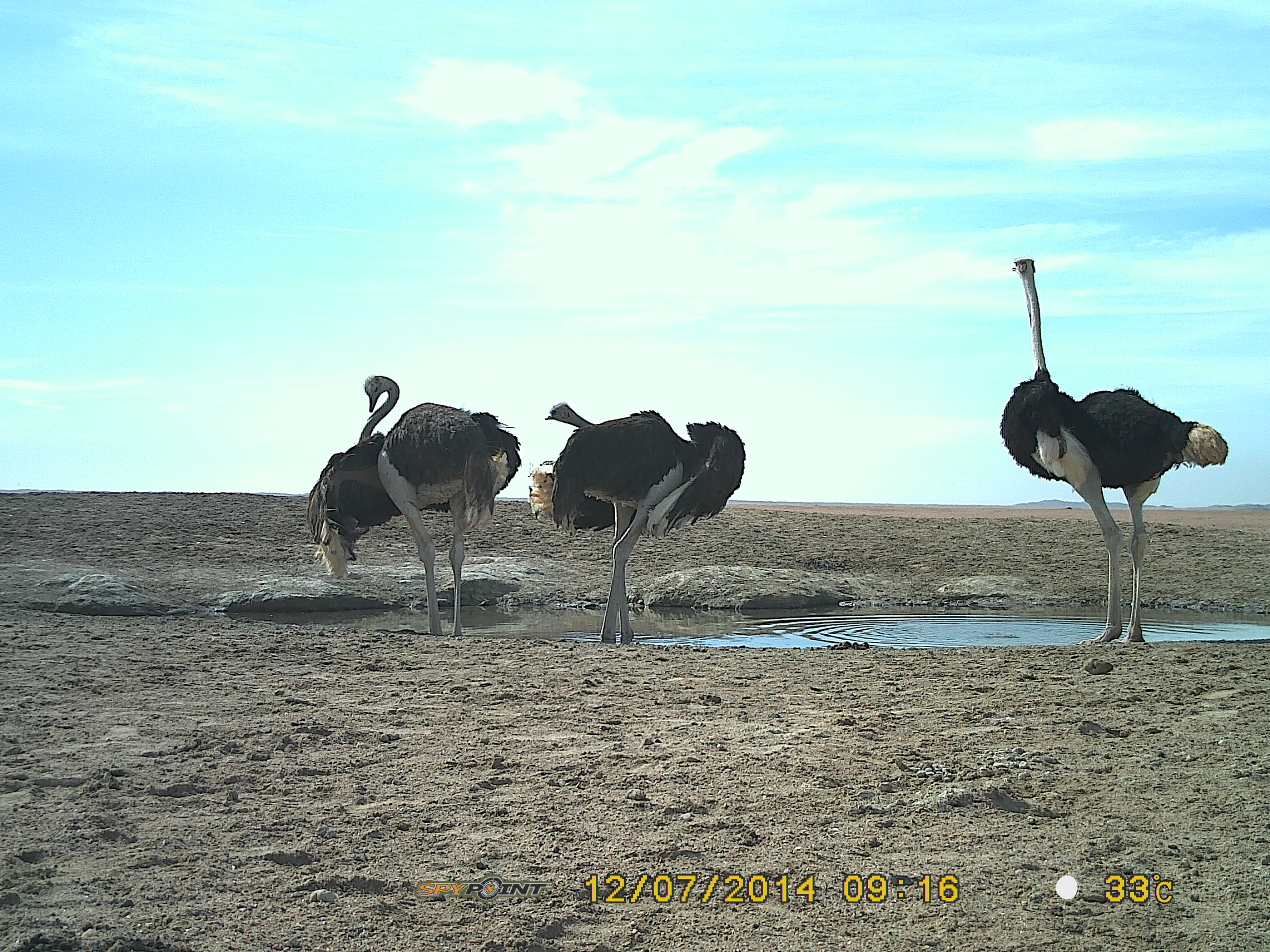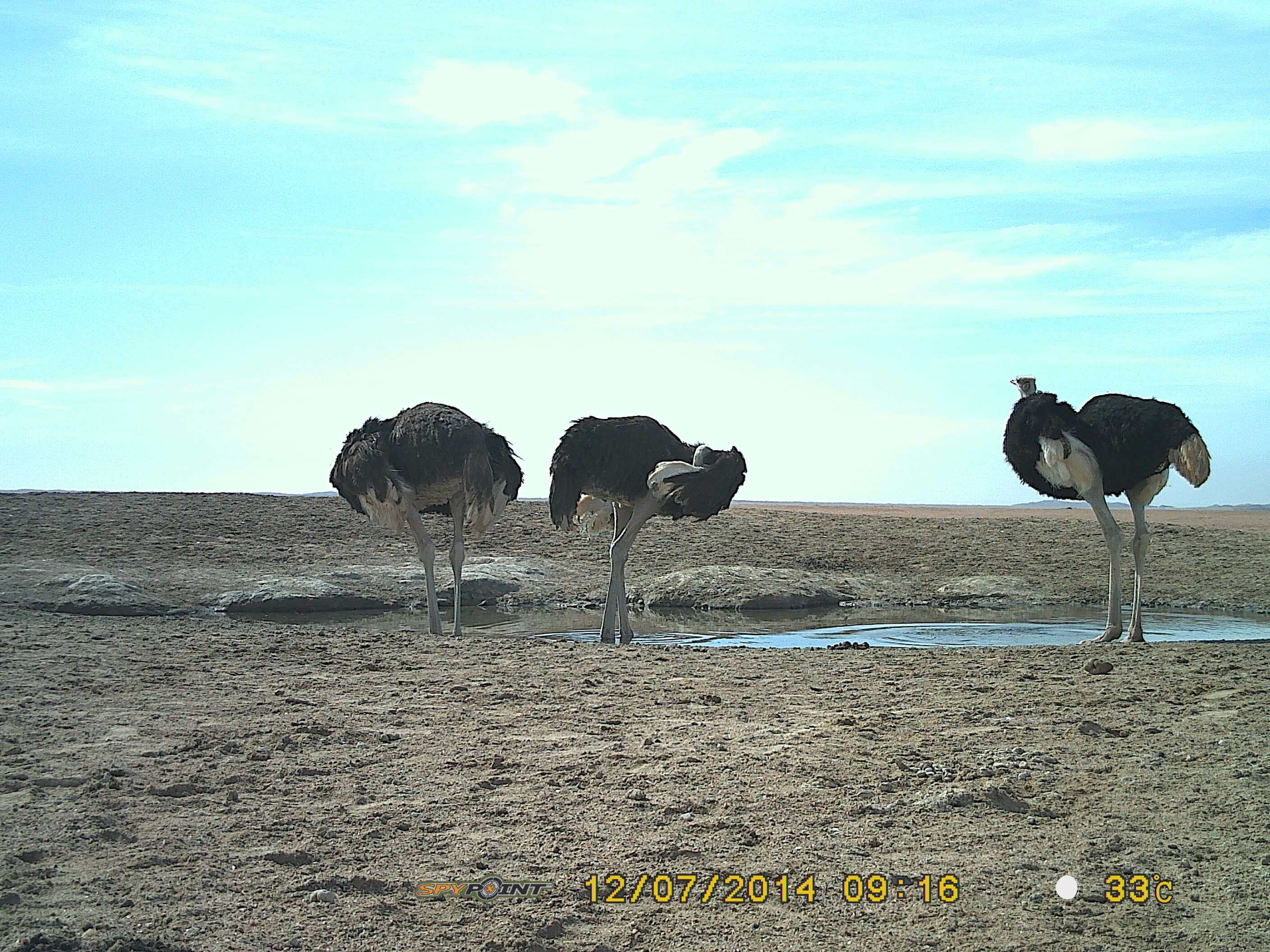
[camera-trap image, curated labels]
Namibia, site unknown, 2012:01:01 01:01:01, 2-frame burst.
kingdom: Animalia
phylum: Chordata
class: Aves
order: Struthioniformes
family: Struthionidae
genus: Struthio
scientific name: Struthio camelus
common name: common ostrich